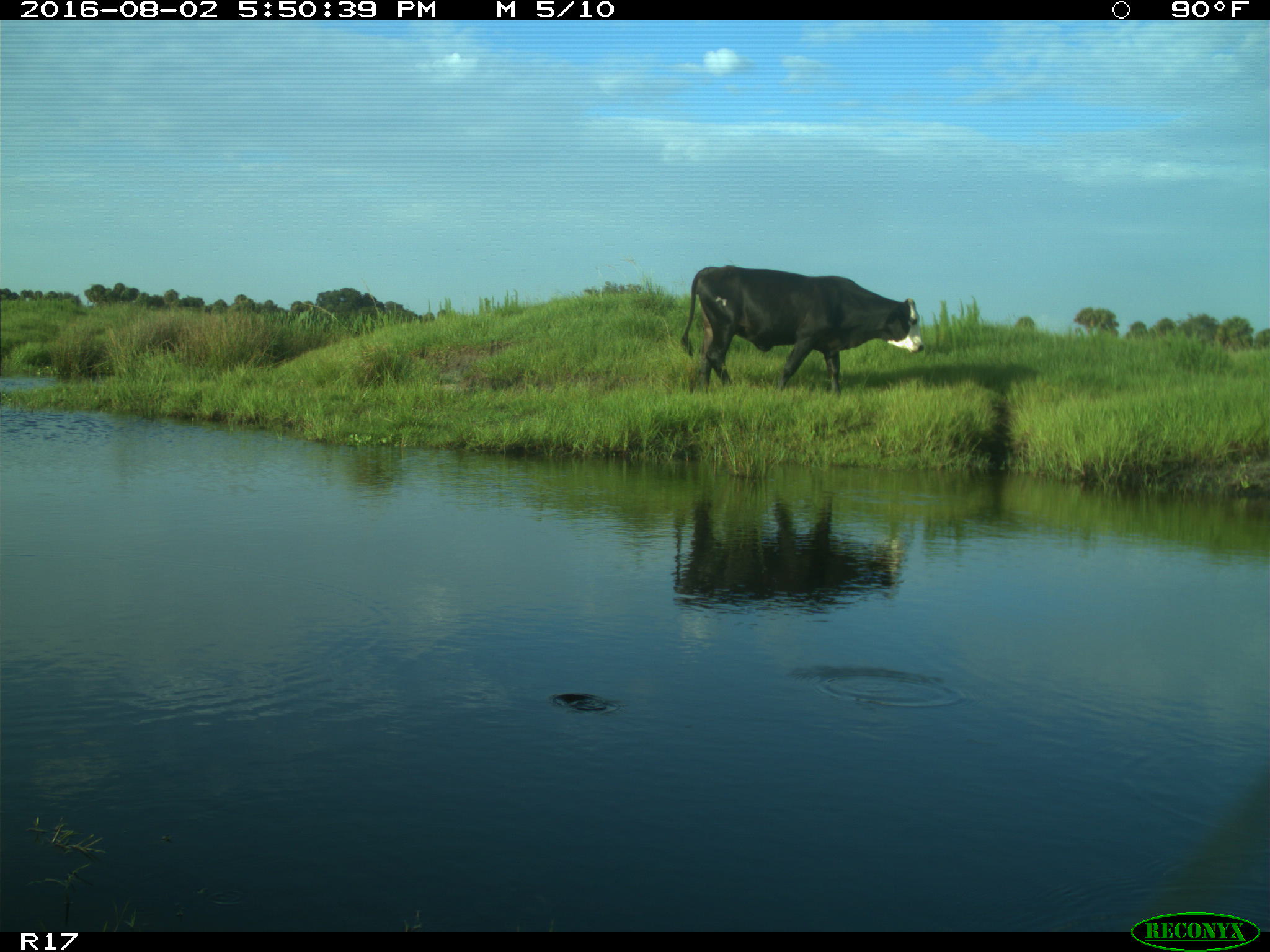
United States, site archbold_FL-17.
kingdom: Animalia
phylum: Chordata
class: Mammalia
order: Artiodactyla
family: Bovidae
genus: Bos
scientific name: Bos taurus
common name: domestic cow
Bos taurus (domestic cow).